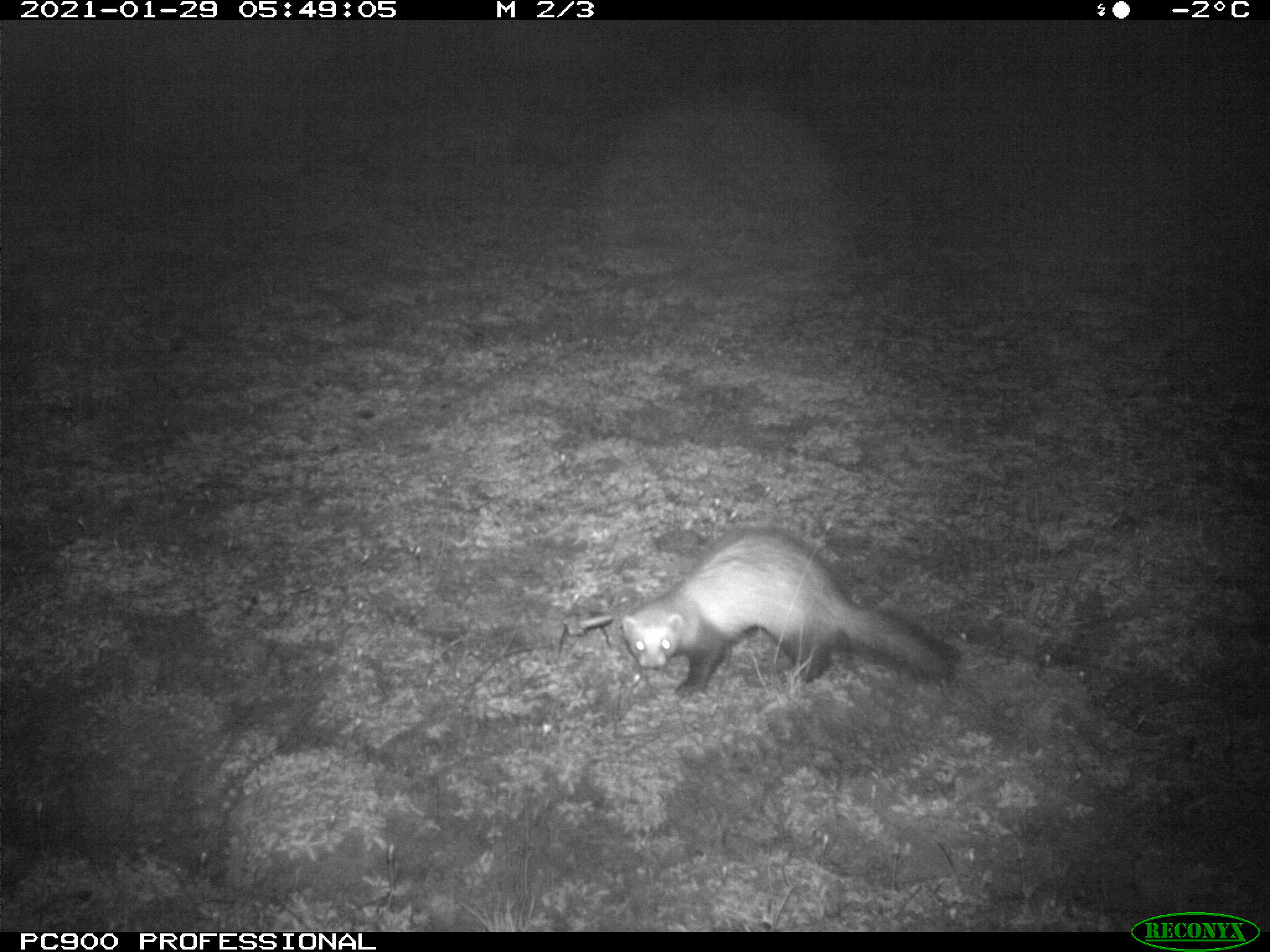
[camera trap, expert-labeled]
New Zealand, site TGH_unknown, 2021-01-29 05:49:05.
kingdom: Animalia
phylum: Chordata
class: Mammalia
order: Carnivora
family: Mustelidae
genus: Mustela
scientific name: Mustela furo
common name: ferret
Ferret (Mustela furo).